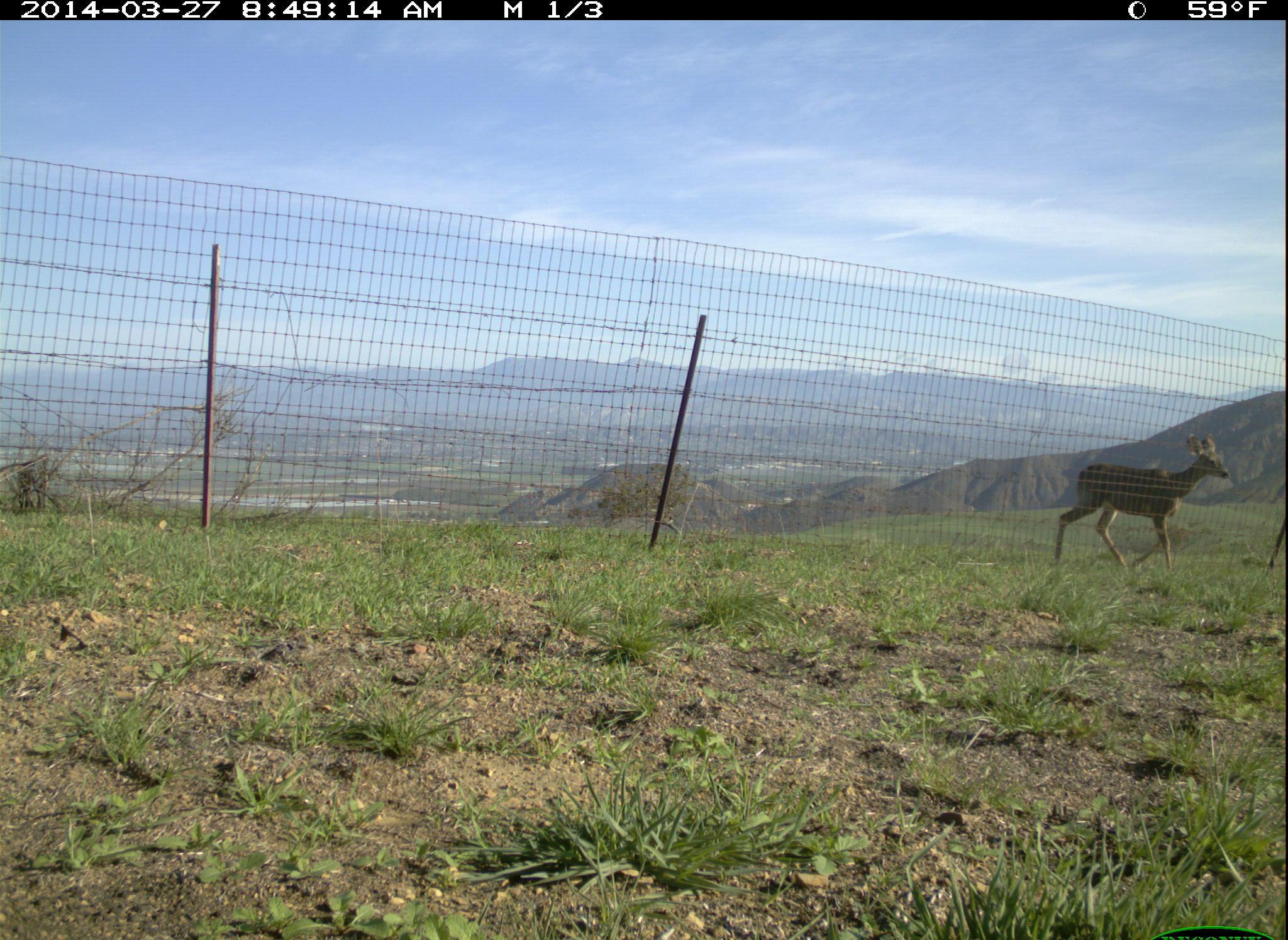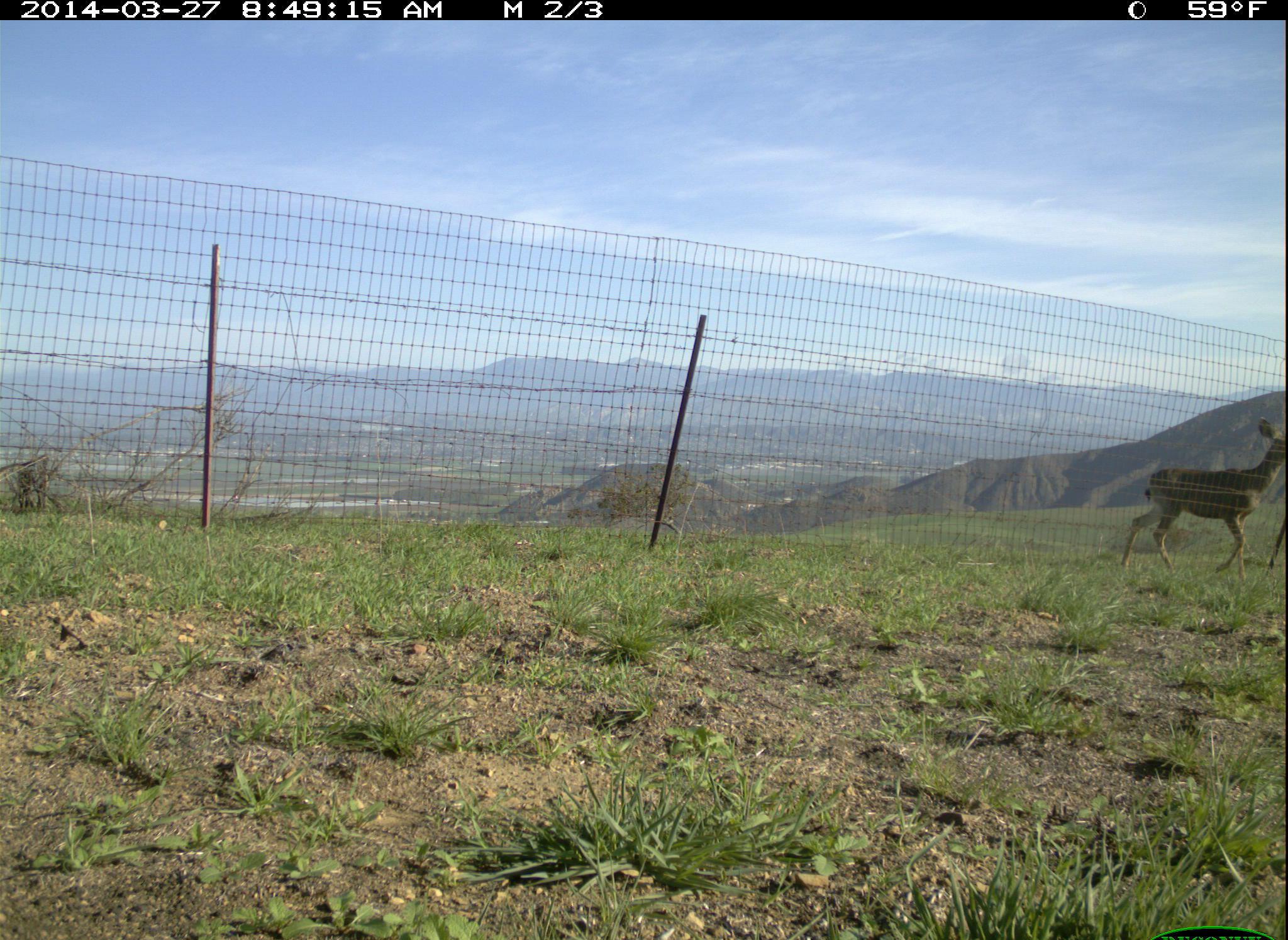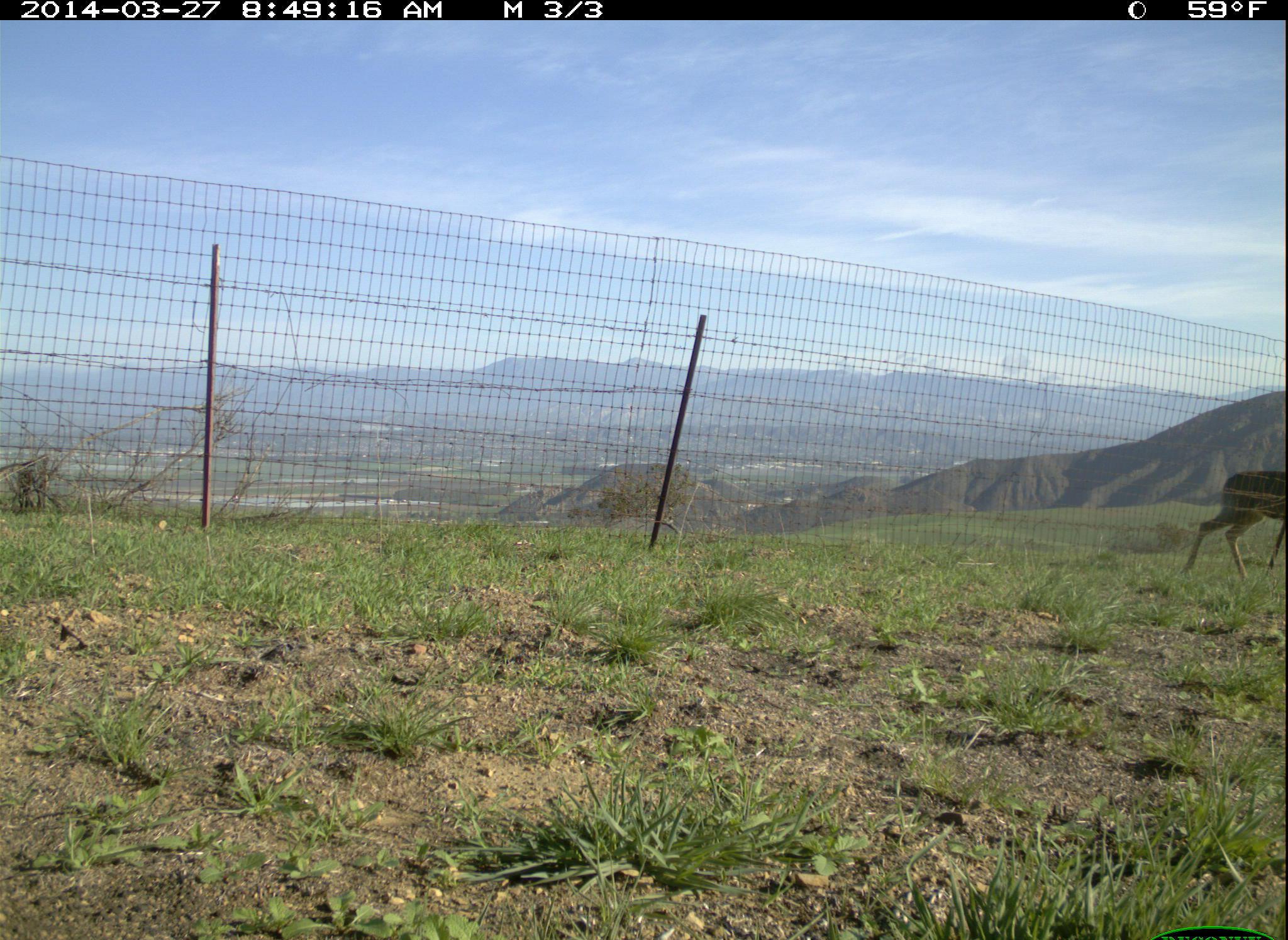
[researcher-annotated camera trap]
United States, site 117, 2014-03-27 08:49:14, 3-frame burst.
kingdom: Animalia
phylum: Chordata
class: Mammalia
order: Artiodactyla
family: Cervidae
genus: Odocoileus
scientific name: Odocoileus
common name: deer